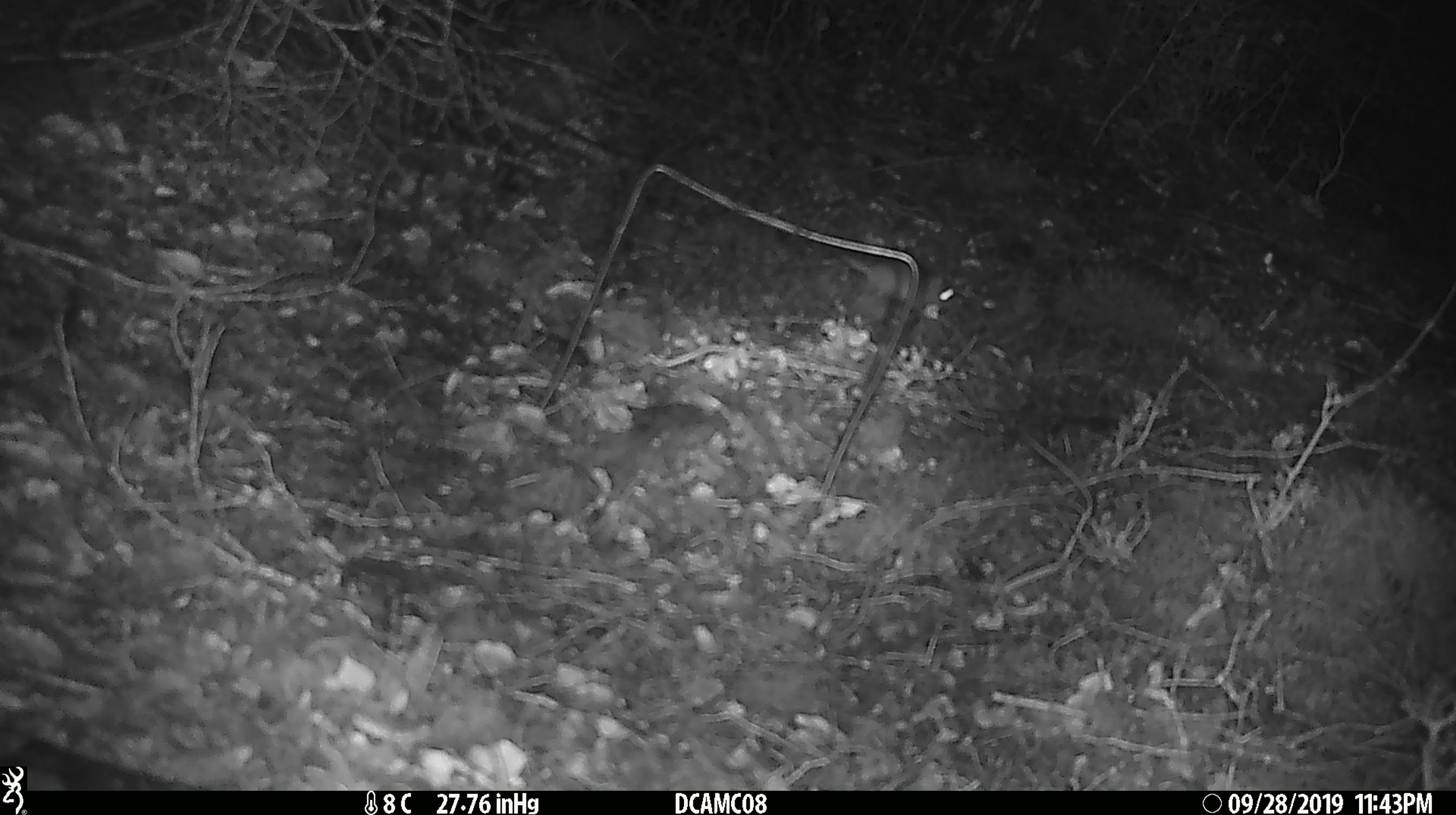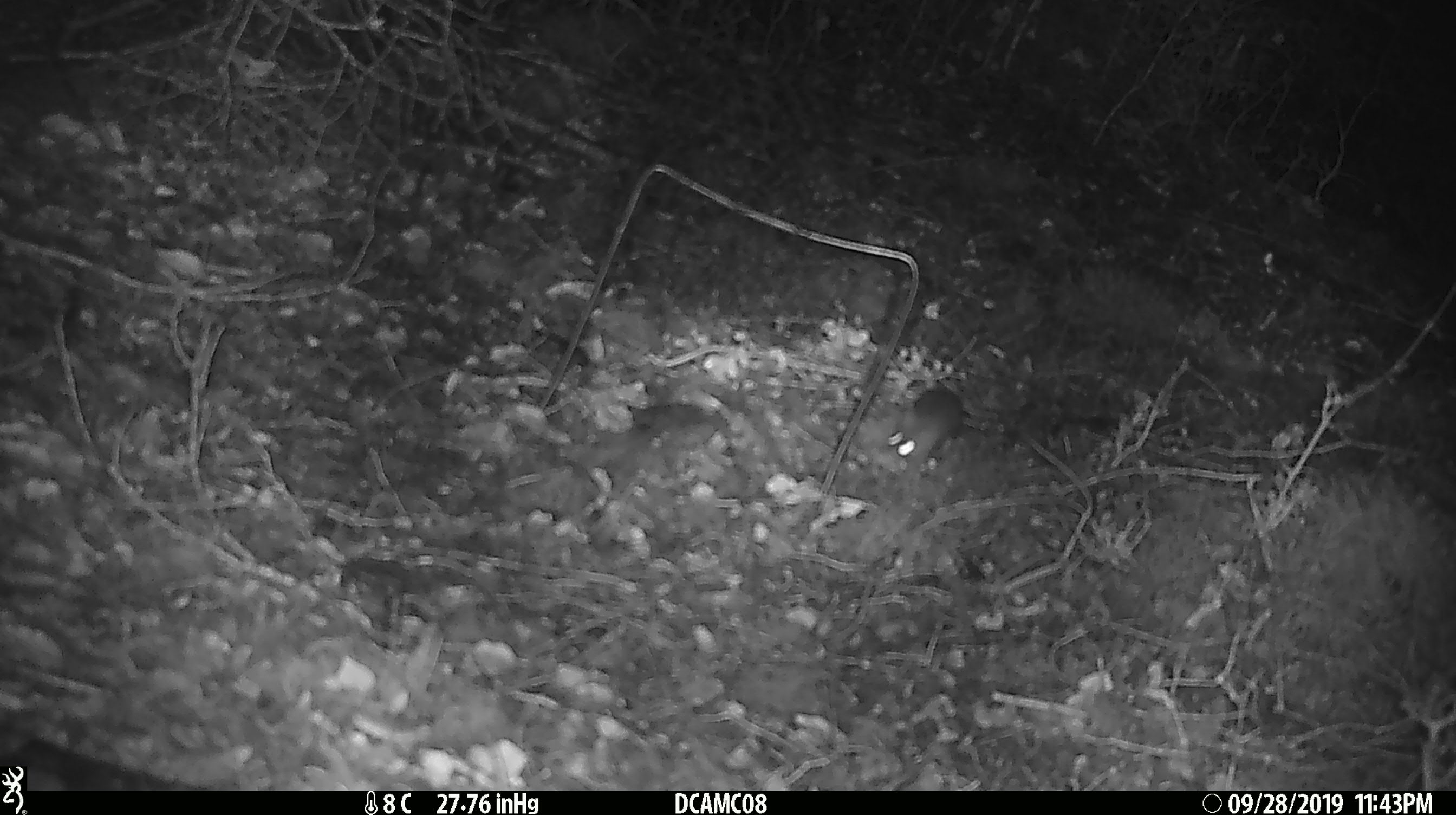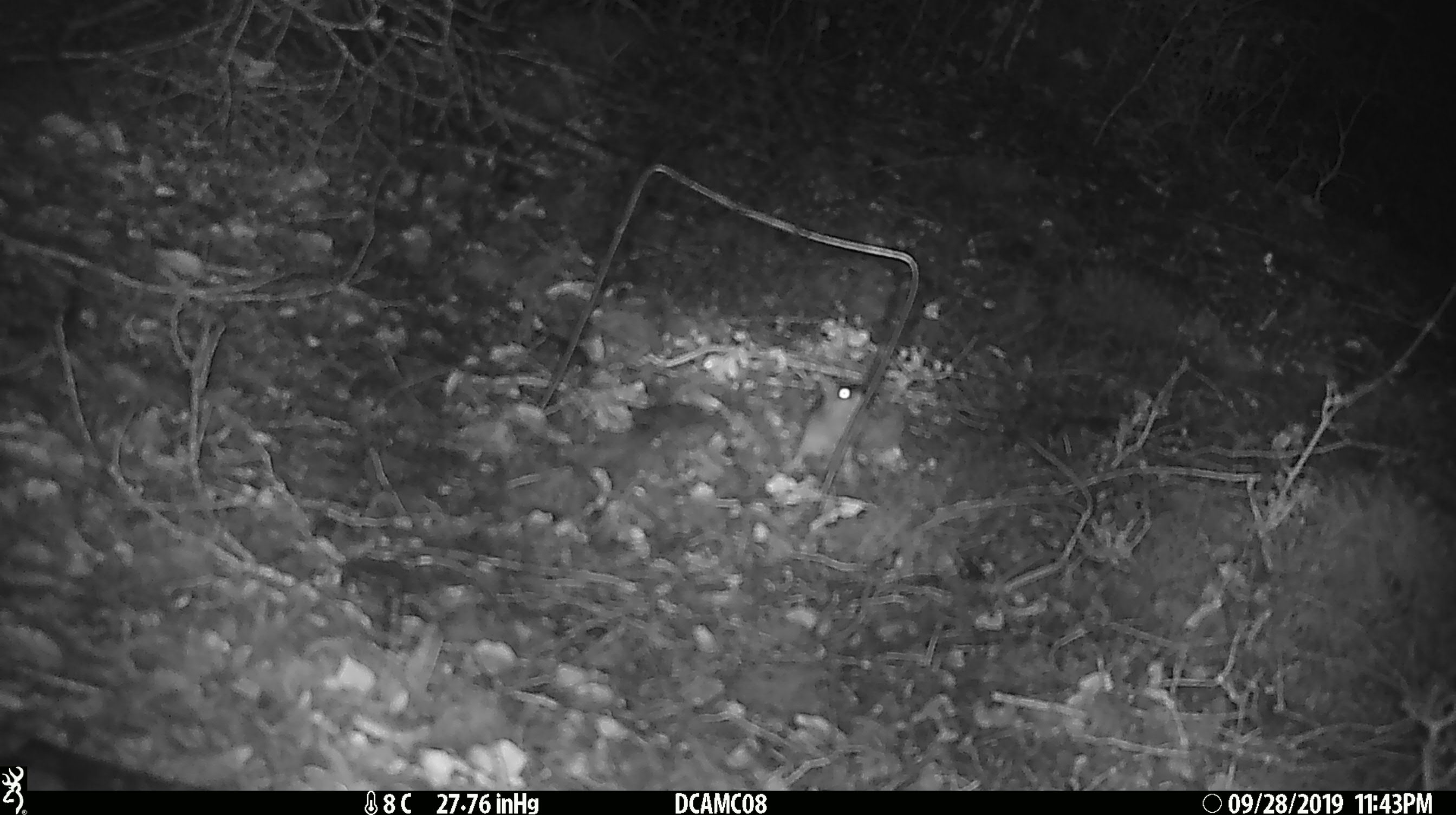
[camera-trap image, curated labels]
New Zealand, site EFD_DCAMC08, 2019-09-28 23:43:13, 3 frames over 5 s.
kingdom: Animalia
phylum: Chordata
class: Mammalia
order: Rodentia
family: Muridae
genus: Mus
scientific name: Mus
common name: mouse